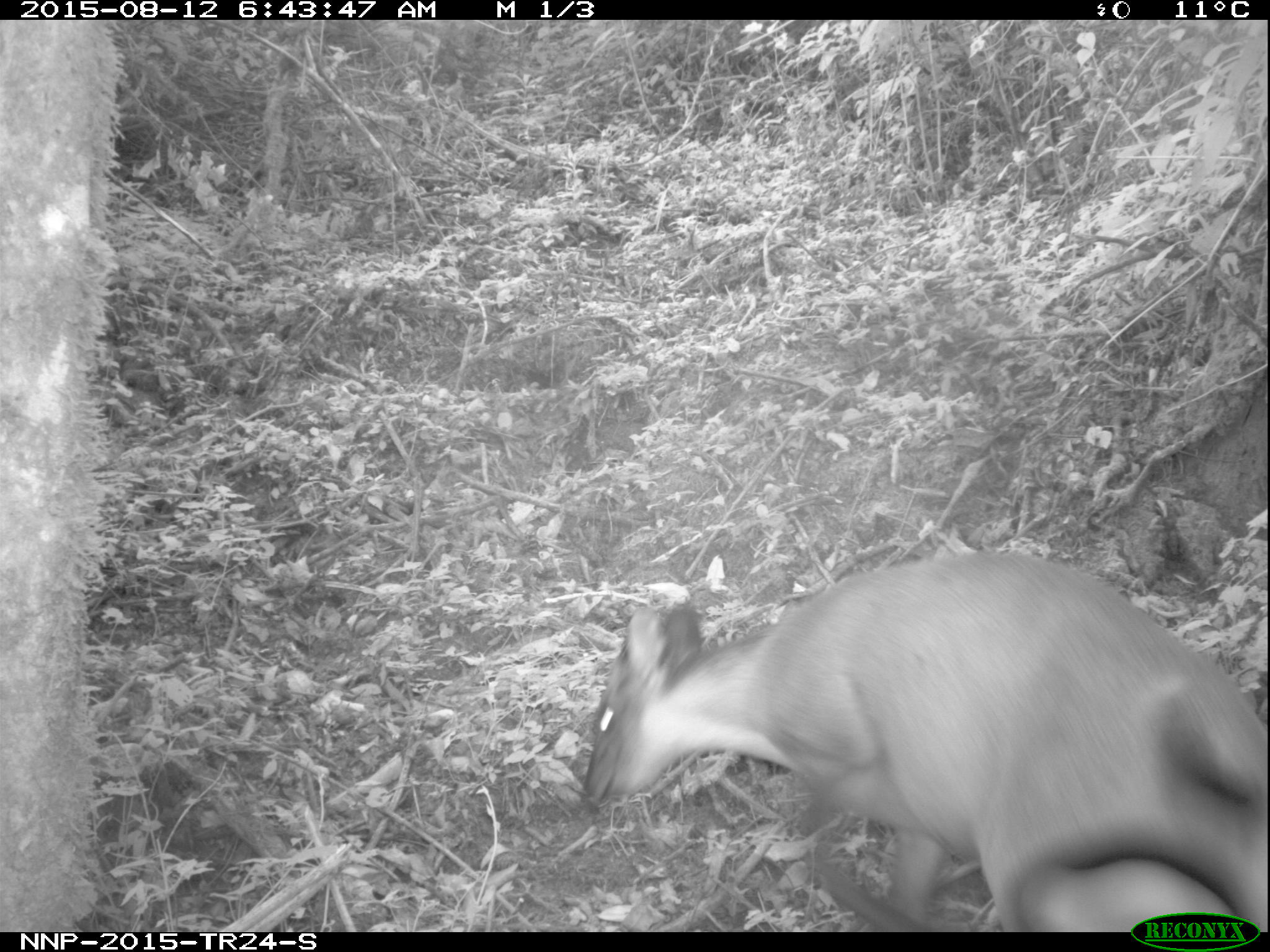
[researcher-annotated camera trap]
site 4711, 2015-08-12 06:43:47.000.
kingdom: Animalia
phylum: Chordata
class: Mammalia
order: Artiodactyla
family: Bovidae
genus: Cephalophus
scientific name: Cephalophus nigrifrons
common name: black-fronted duiker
Cephalophus nigrifrons (black-fronted duiker), count 1.